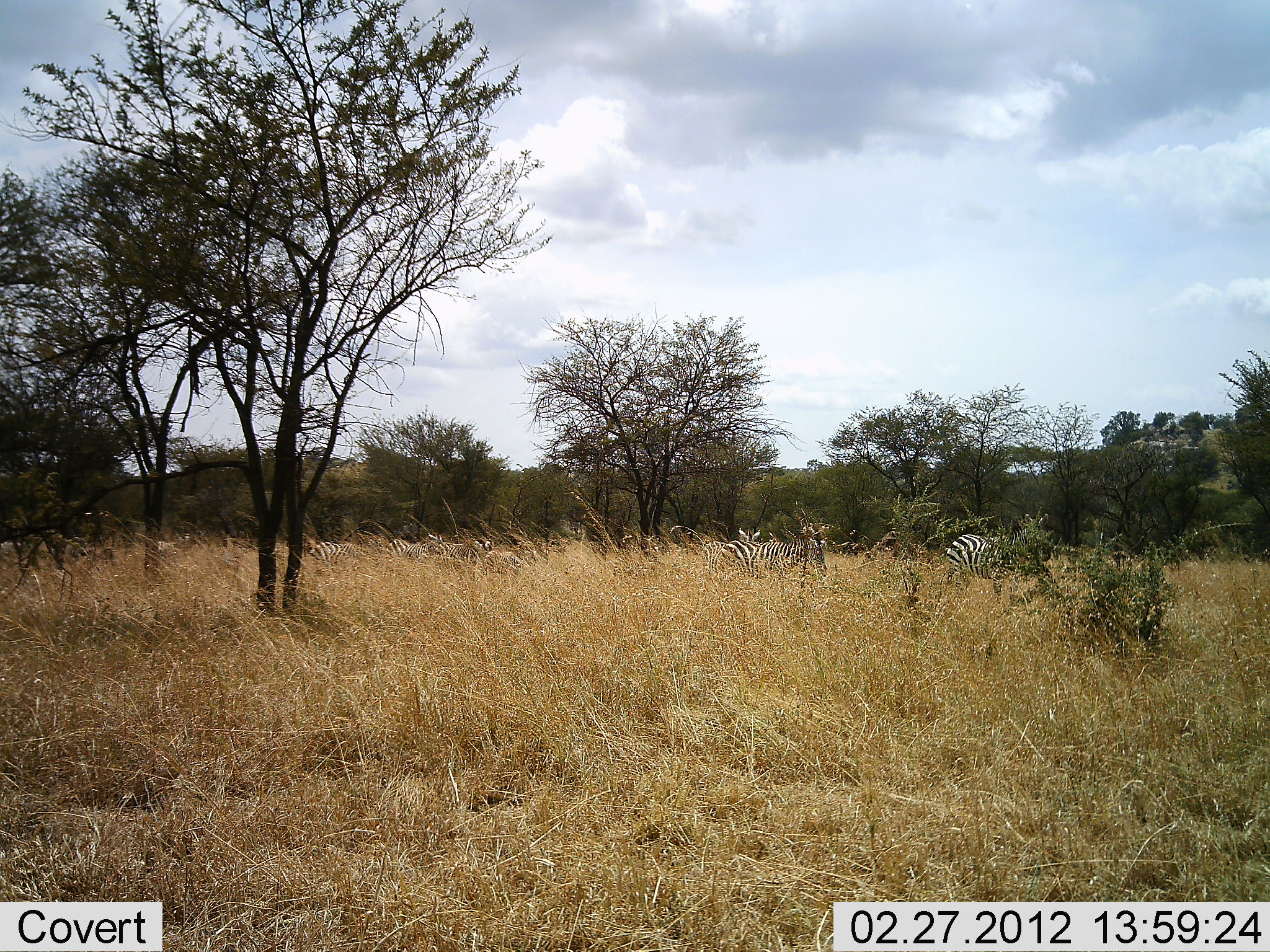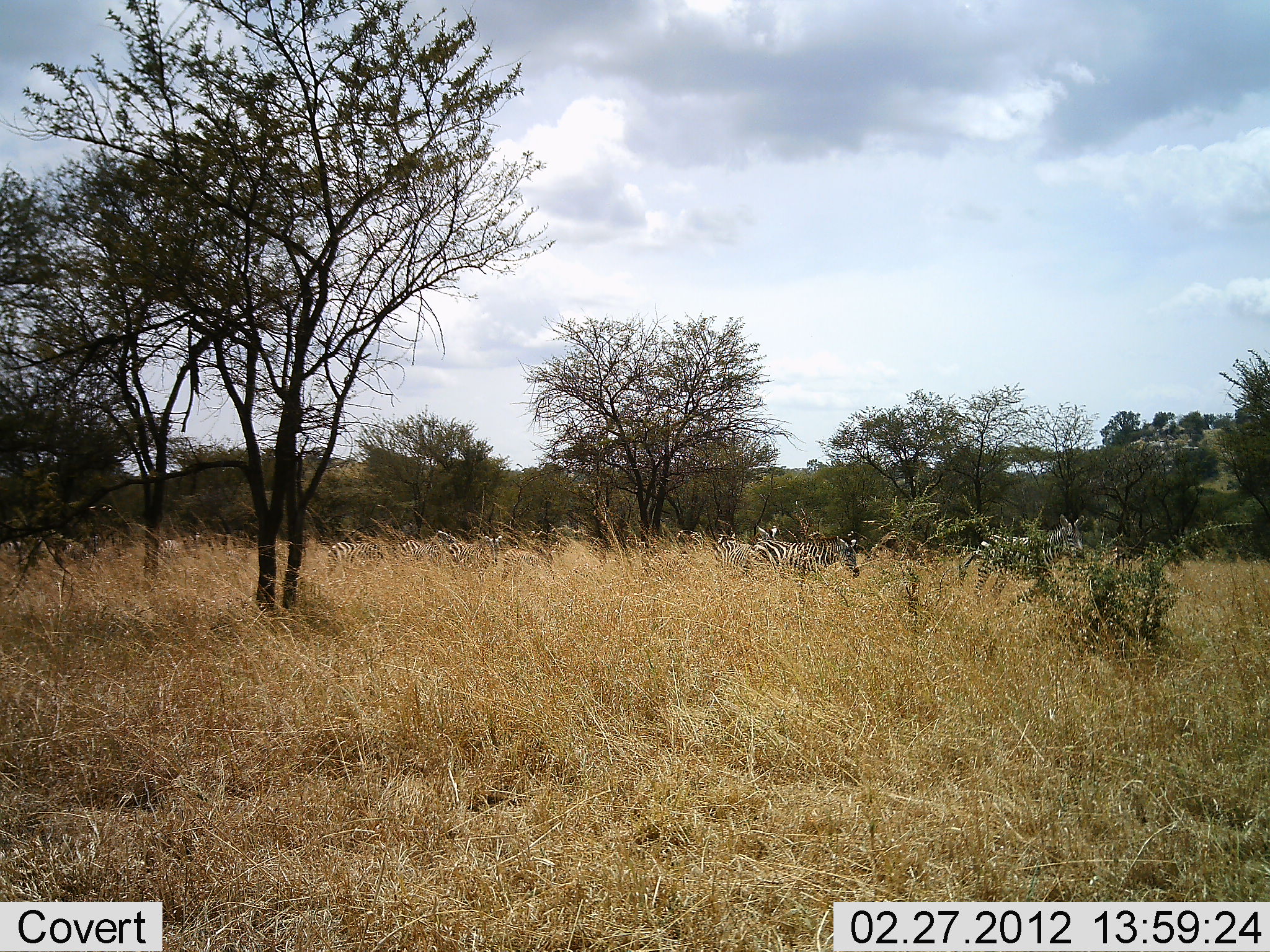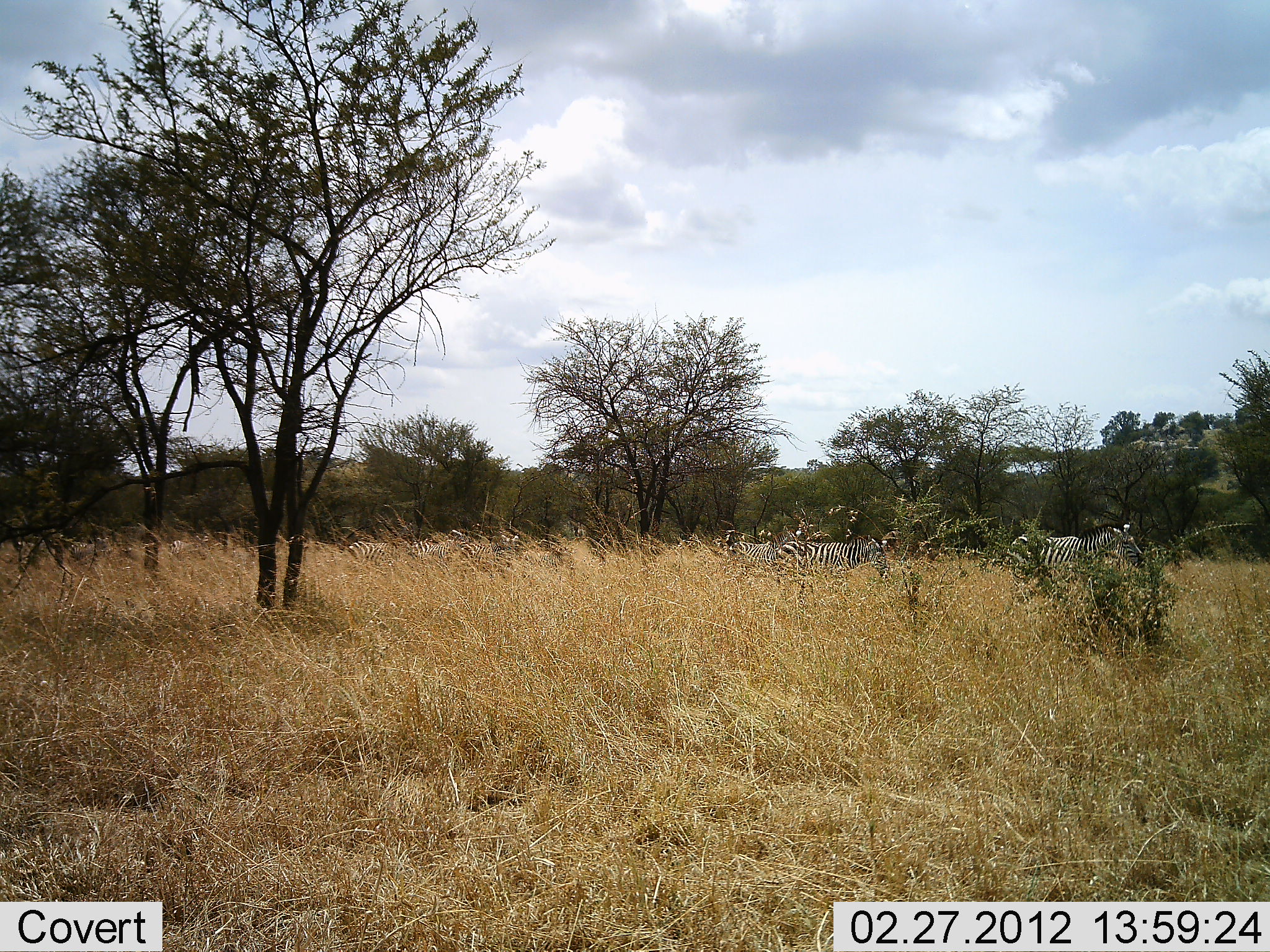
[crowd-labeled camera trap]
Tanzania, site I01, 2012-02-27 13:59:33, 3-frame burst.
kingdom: Animalia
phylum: Chordata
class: Mammalia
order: Perissodactyla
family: Equidae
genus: Equus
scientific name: Equus quagga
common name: plains zebra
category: zebra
Zebra (plains zebra) (Equus quagga), count 8. Behavior (volunteer vote fractions): standing 10%, resting 3%, moving 90%, interacting 0%. Young present (vote fraction): 0%. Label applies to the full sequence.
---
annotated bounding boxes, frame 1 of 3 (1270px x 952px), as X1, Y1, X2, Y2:
animal: 942, 512, 1055, 605; 761, 530, 827, 580; 384, 535, 446, 567; 422, 534, 480, 561; 627, 543, 668, 580; 309, 540, 364, 564; 727, 541, 762, 576; 478, 549, 522, 573; 702, 539, 728, 572; 155, 531, 190, 555; 471, 539, 493, 553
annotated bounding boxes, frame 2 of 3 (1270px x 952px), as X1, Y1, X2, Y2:
animal: 963, 513, 1085, 597; 749, 530, 861, 581; 712, 529, 785, 582; 499, 541, 561, 588; 447, 535, 504, 582; 327, 542, 391, 570; 396, 540, 447, 569; 62, 533, 109, 563; 159, 531, 202, 561; 222, 548, 251, 565; 2, 539, 25, 555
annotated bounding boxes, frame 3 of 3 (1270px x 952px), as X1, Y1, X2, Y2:
animal: 1003, 522, 1146, 583; 781, 538, 891, 583; 727, 524, 809, 582; 409, 528, 468, 579; 460, 534, 521, 572; 347, 538, 410, 571; 68, 536, 114, 564; 526, 550, 572, 575; 168, 535, 210, 561; 16, 538, 56, 561